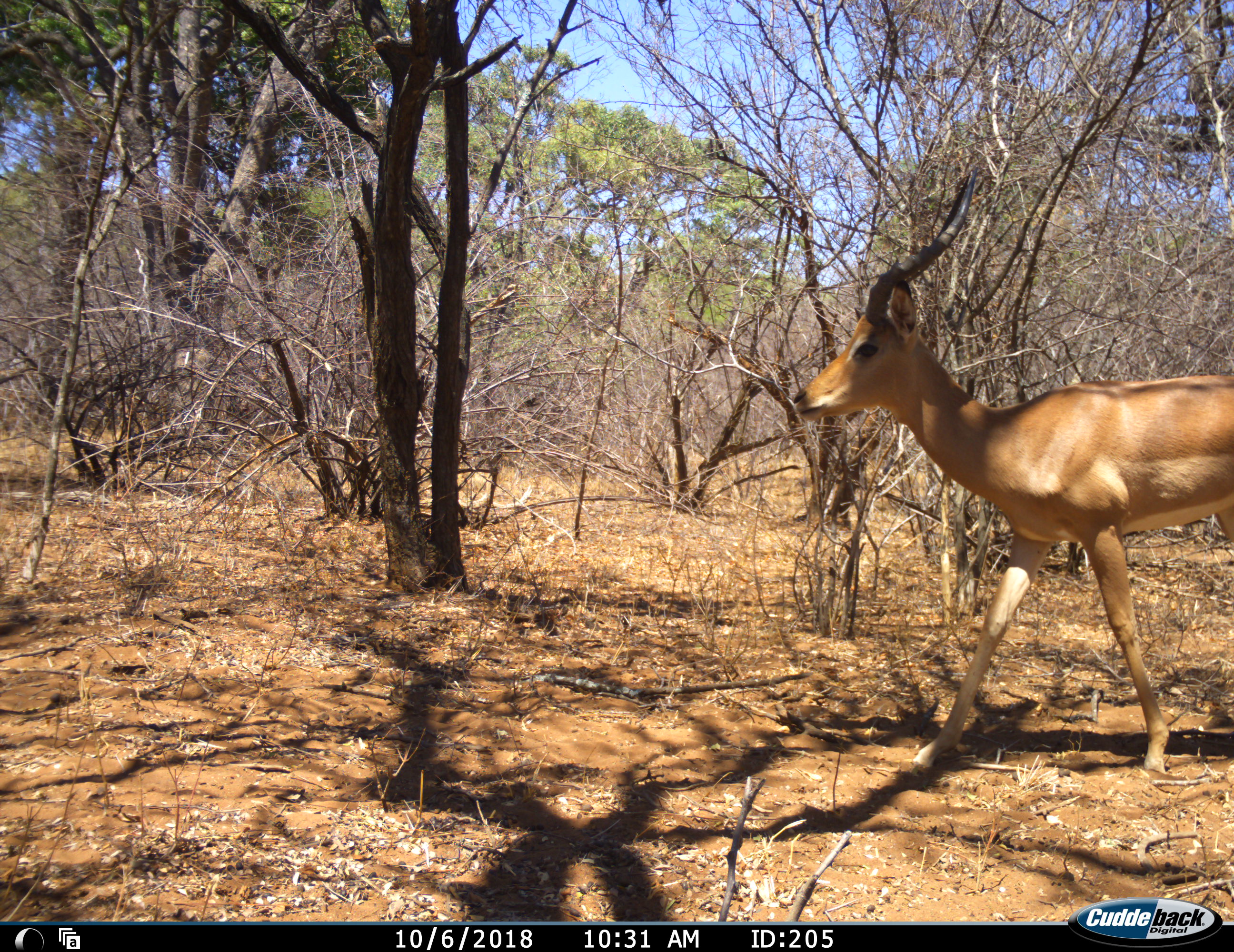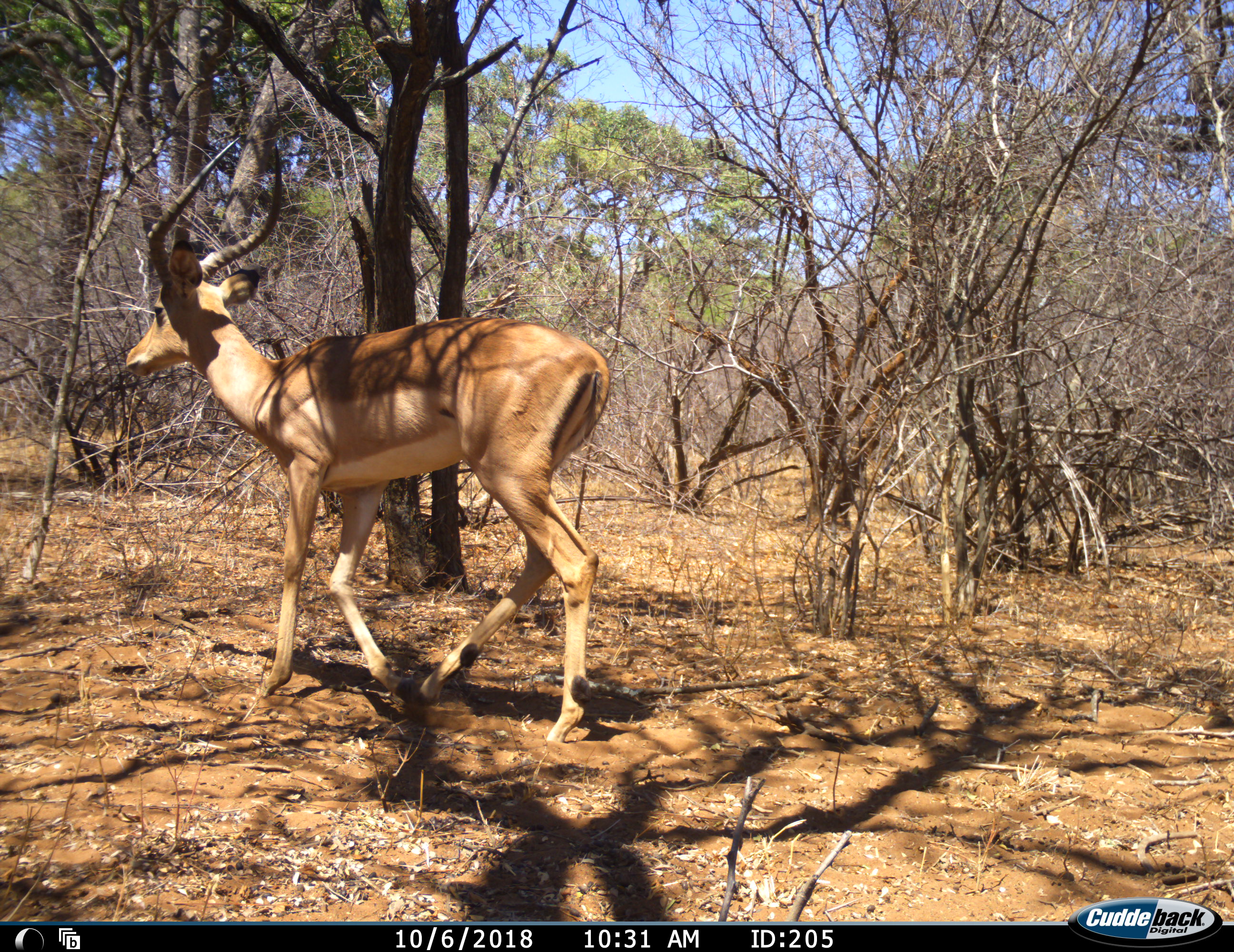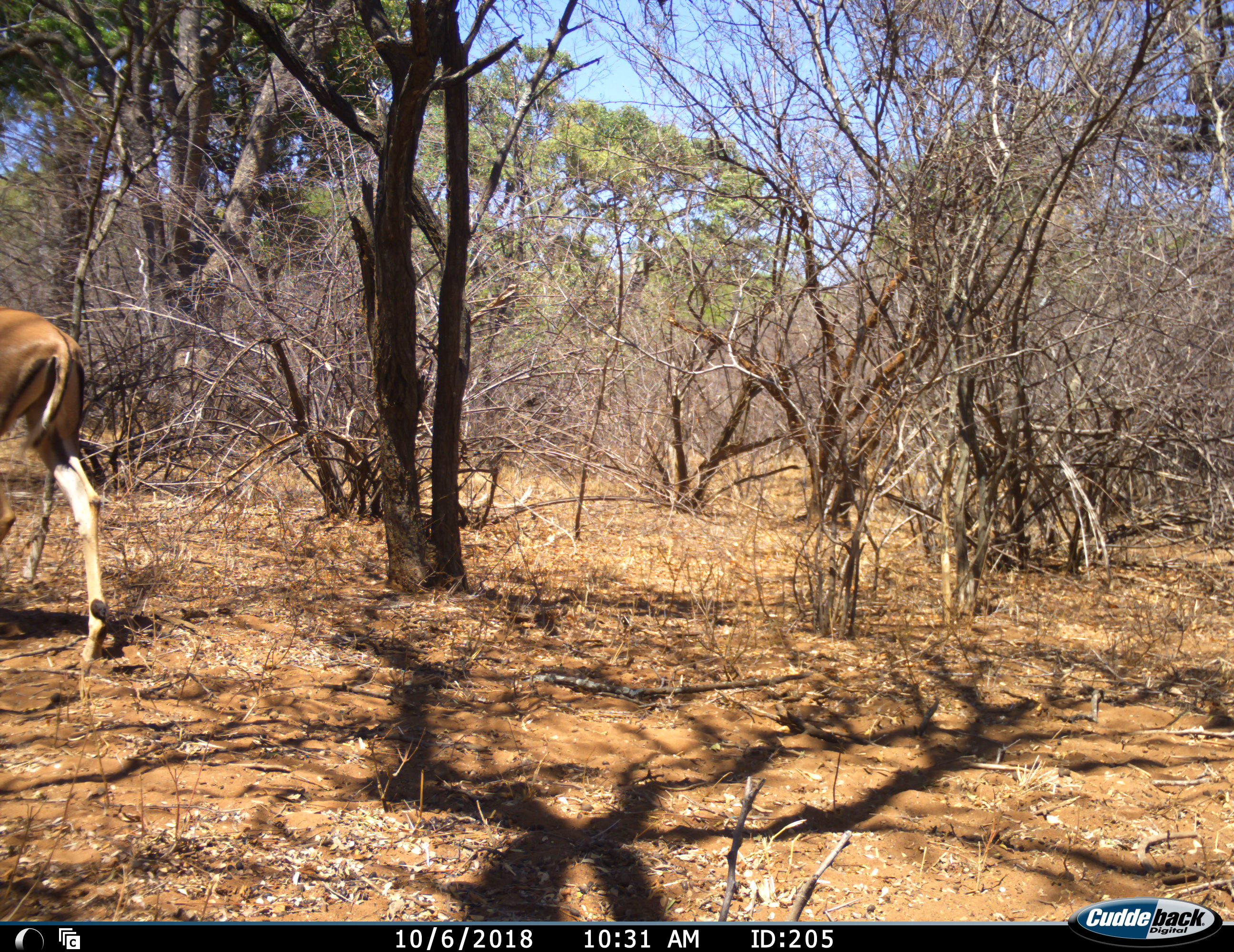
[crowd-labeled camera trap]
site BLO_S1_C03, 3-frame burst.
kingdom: Animalia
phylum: Chordata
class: Mammalia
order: Artiodactyla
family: Bovidae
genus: Aepyceros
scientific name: Aepyceros melampus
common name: impala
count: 1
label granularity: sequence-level